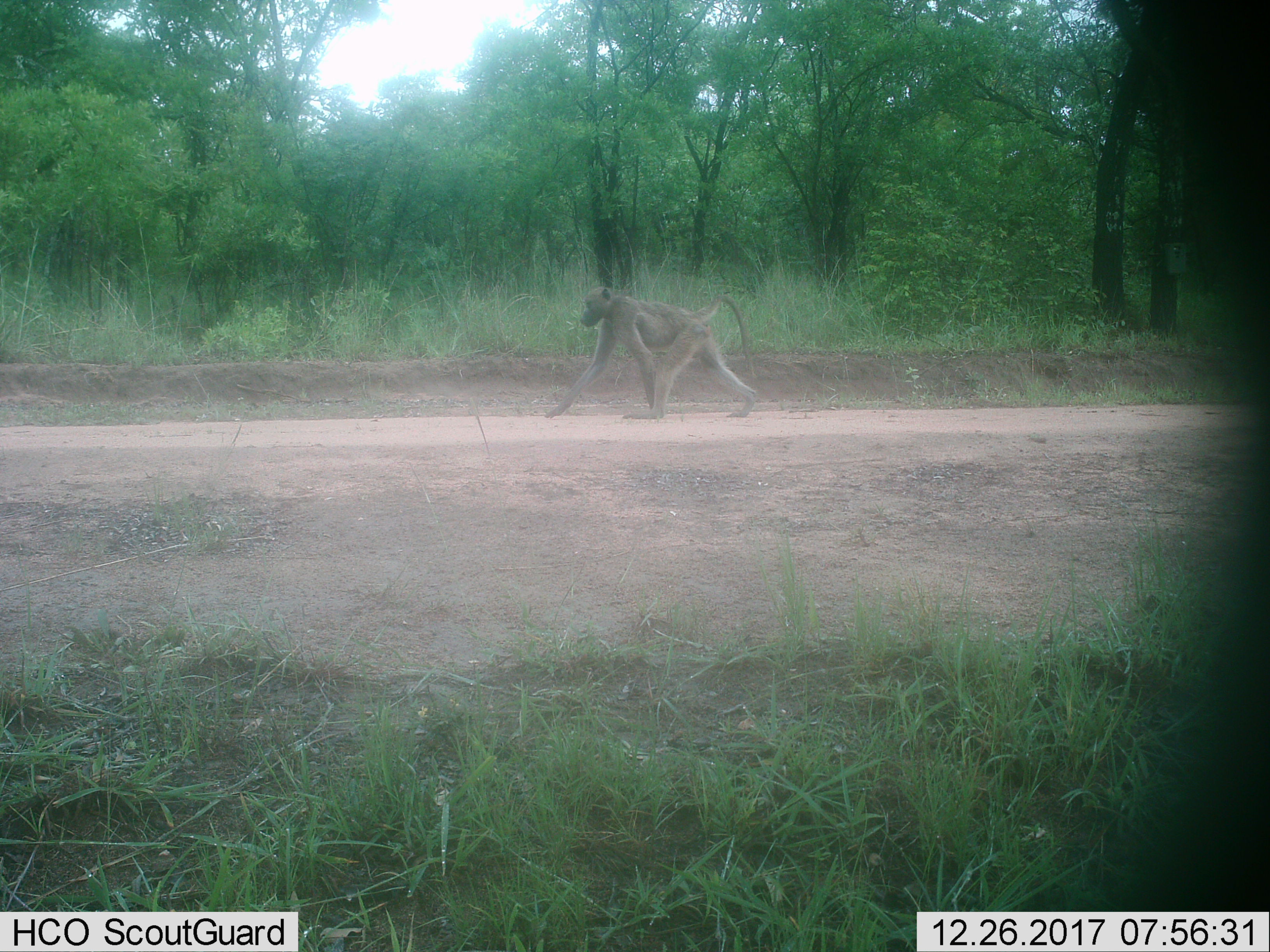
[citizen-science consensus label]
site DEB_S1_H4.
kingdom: Animalia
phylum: Chordata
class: Mammalia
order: Primates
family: Cercopithecidae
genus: Papio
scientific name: Papio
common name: baboon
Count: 1.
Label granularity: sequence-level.